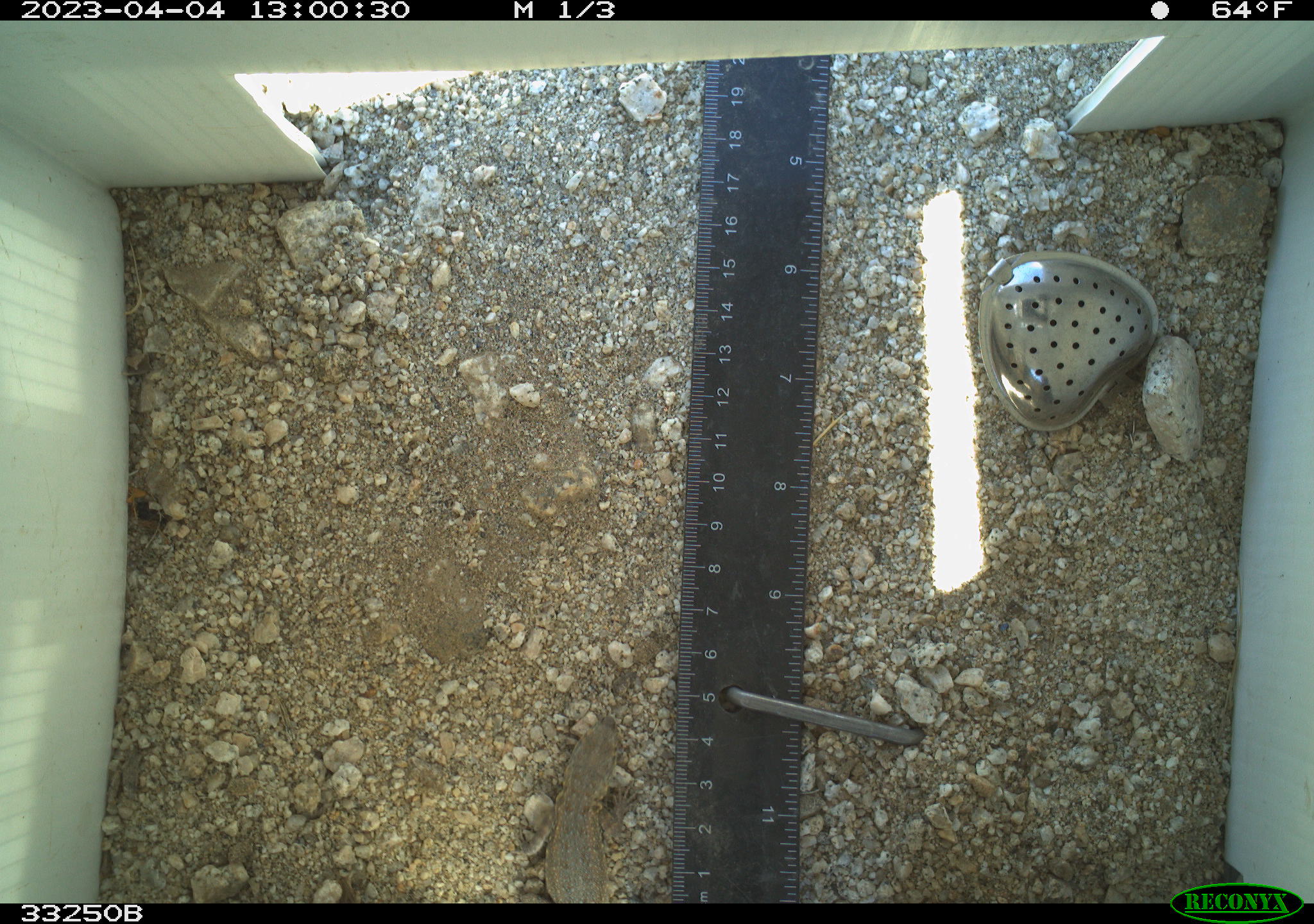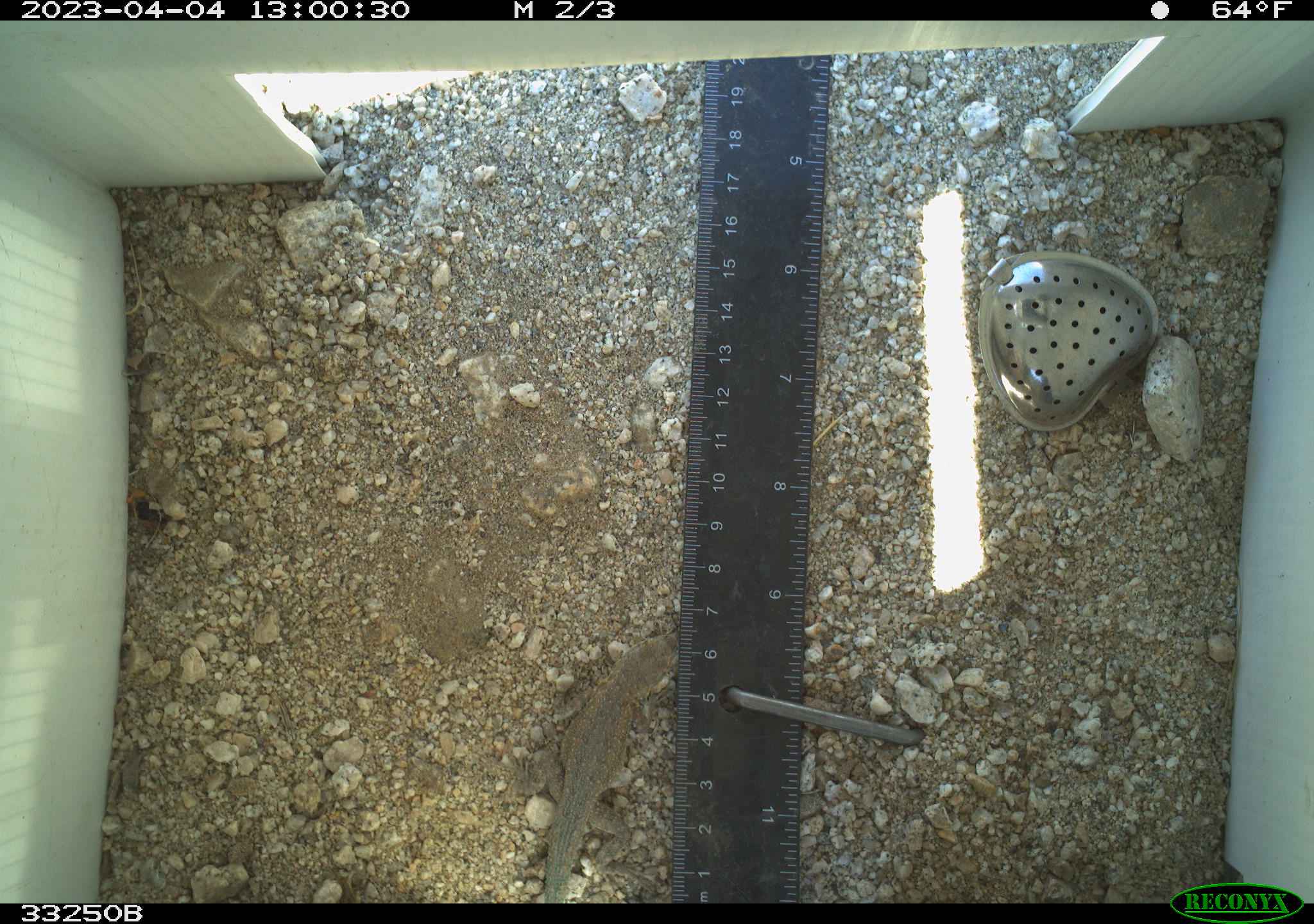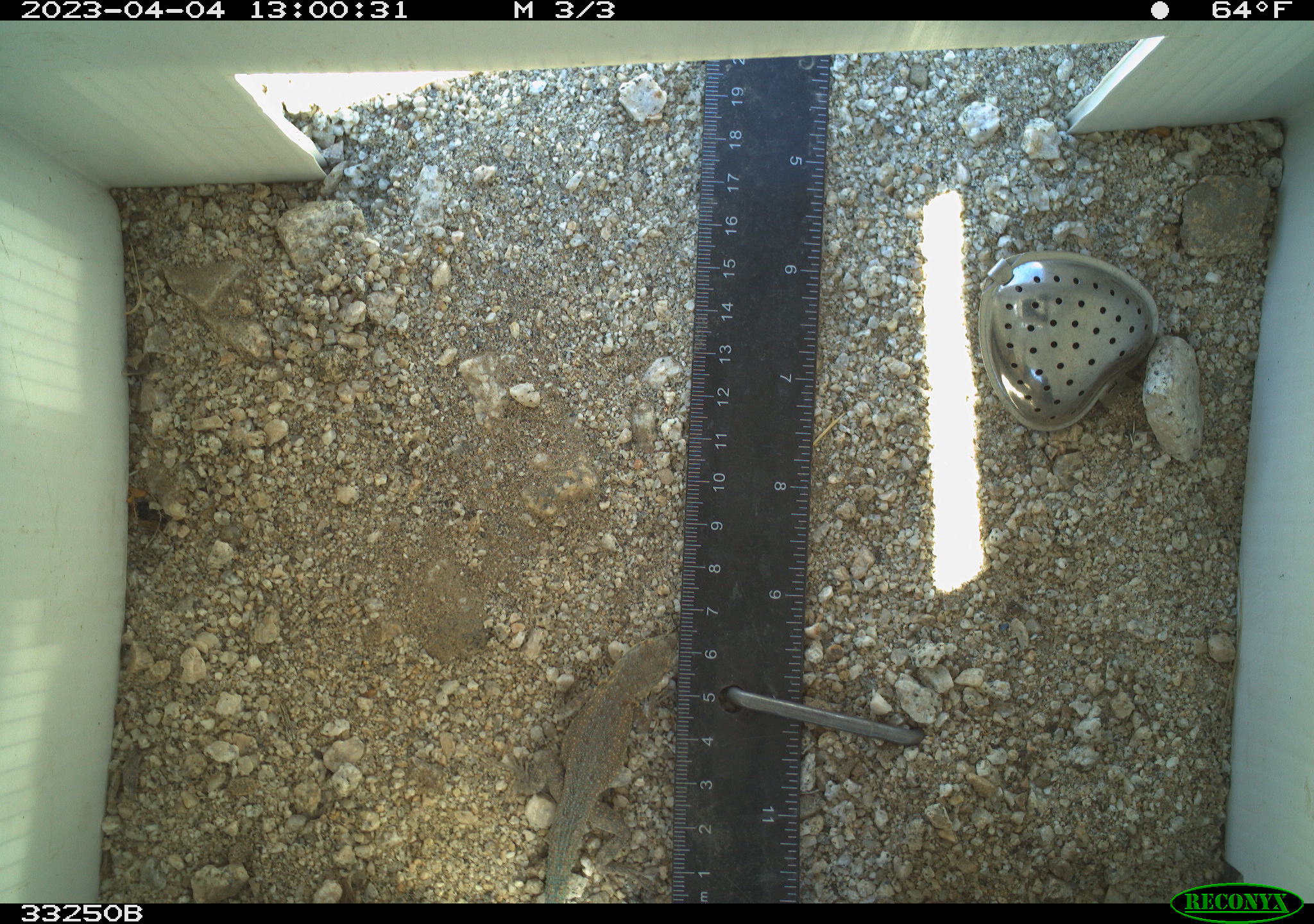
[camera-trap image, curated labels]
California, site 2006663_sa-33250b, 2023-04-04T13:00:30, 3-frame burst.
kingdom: Animalia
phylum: Chordata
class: Reptilia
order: Squamata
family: Phrynosomatidae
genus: Uta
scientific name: Uta stansburiana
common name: common side-blotched lizard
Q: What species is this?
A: Common side-blotched lizard (Uta stansburiana).